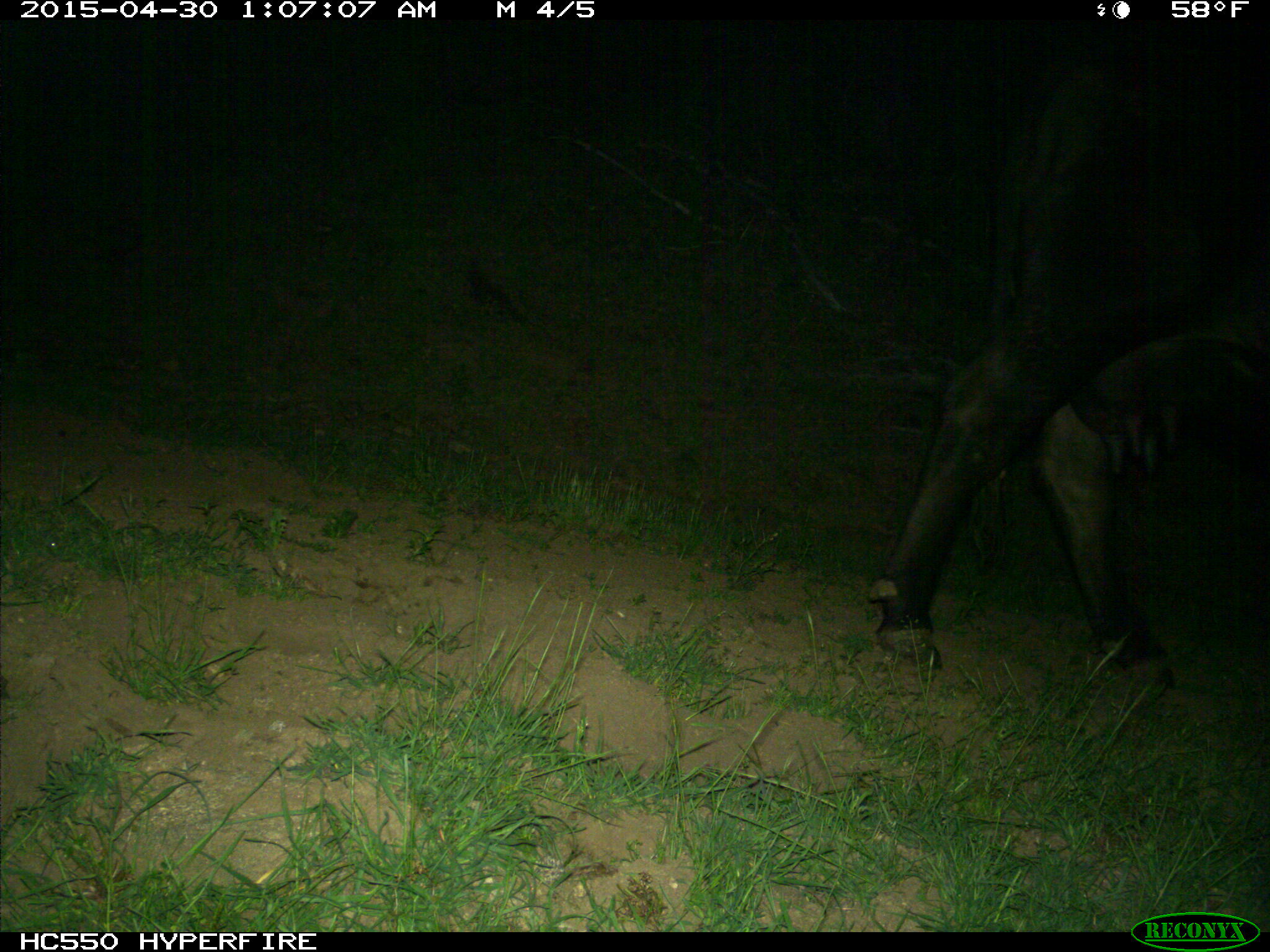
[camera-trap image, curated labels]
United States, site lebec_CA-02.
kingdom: Animalia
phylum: Chordata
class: Mammalia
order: Artiodactyla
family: Bovidae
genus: Bos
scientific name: Bos taurus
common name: domestic cow